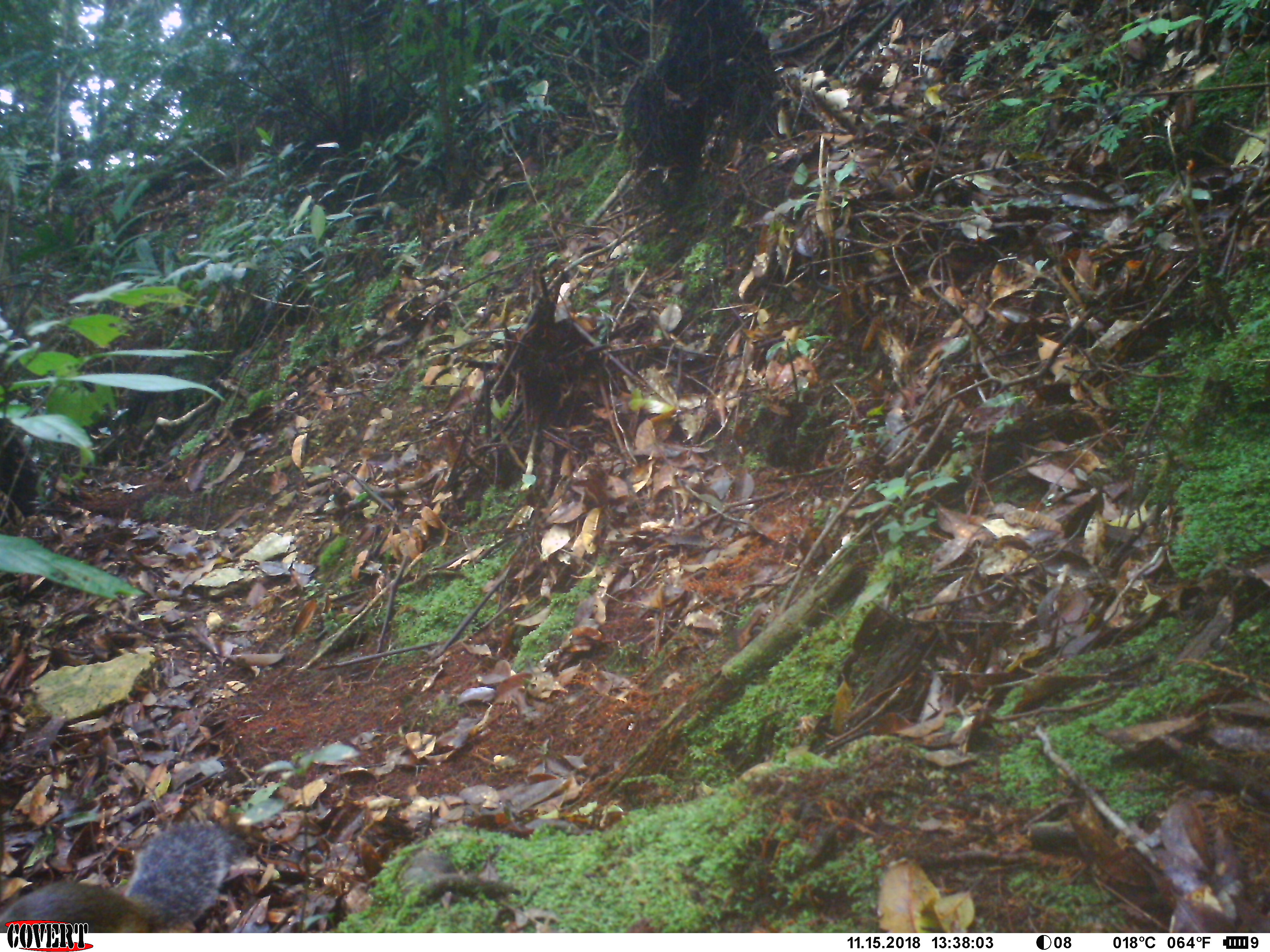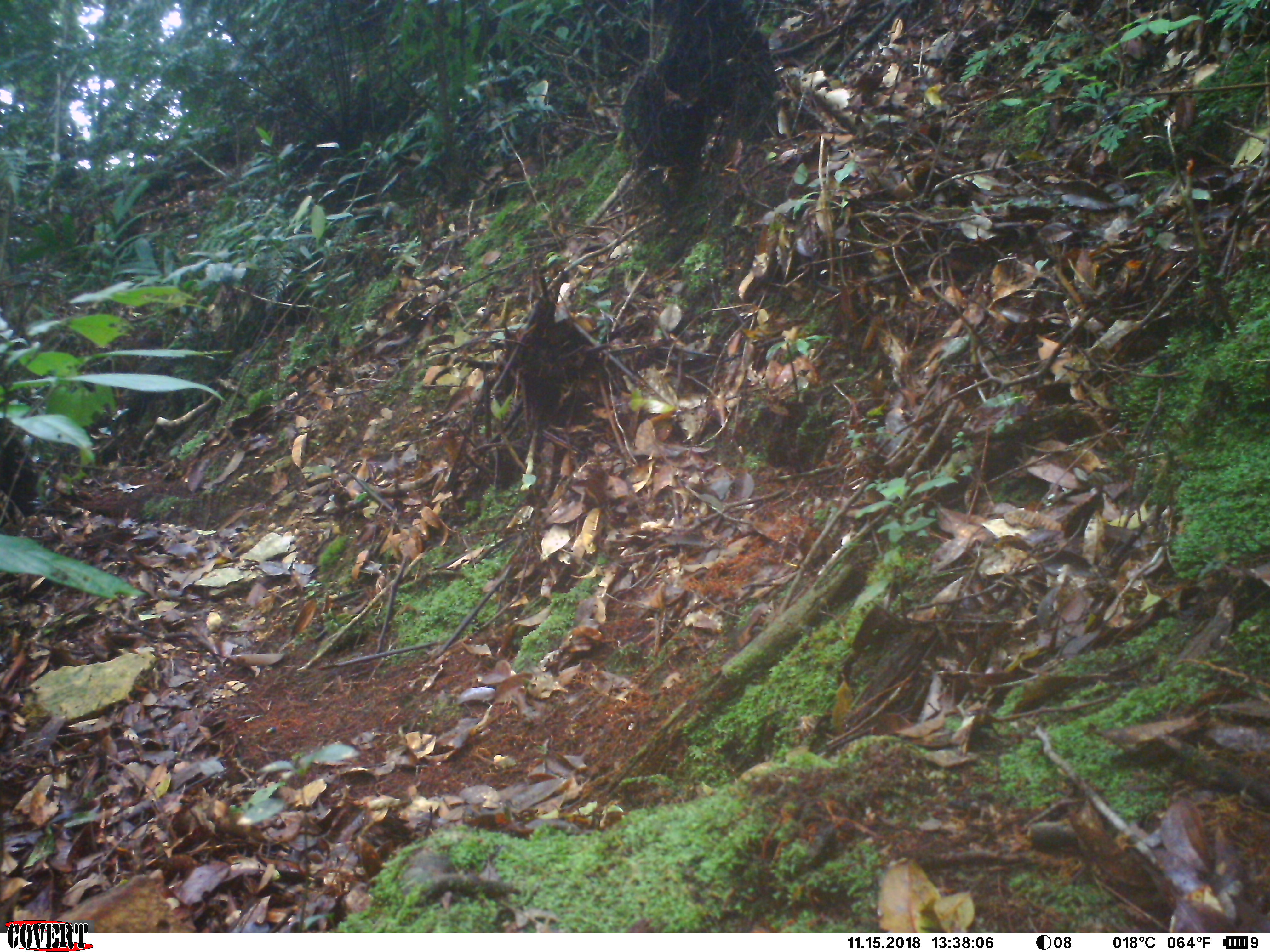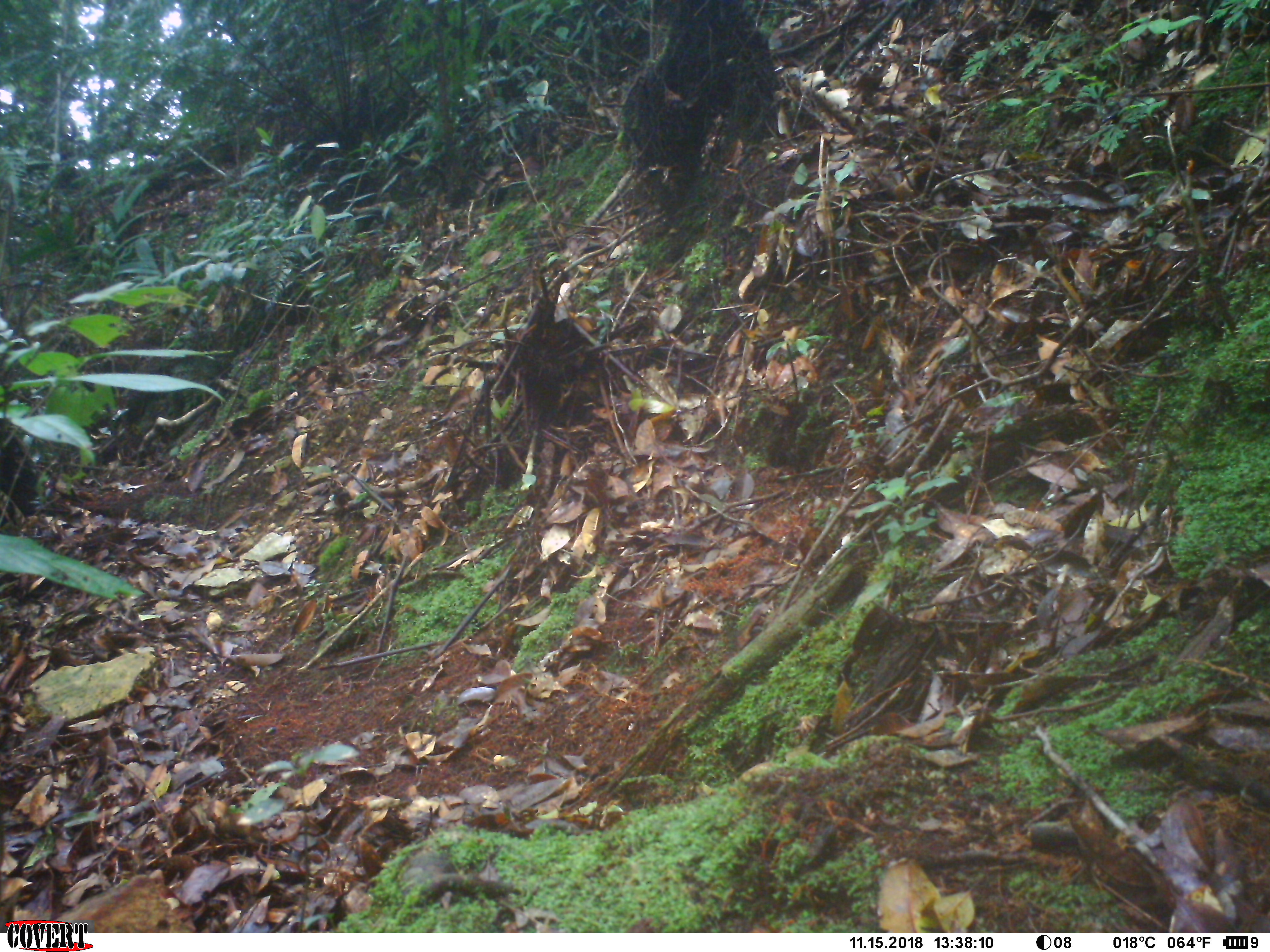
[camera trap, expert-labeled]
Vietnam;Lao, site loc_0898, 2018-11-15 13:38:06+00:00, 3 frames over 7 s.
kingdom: Animalia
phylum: Chordata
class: Mammalia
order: Rodentia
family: Sciuridae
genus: Dremomys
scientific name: Dremomys rufigenis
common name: red-cheeked squirrel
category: red cheeked squirrel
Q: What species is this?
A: Red cheeked squirrel (red-cheeked squirrel) (Dremomys rufigenis).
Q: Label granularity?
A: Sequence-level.